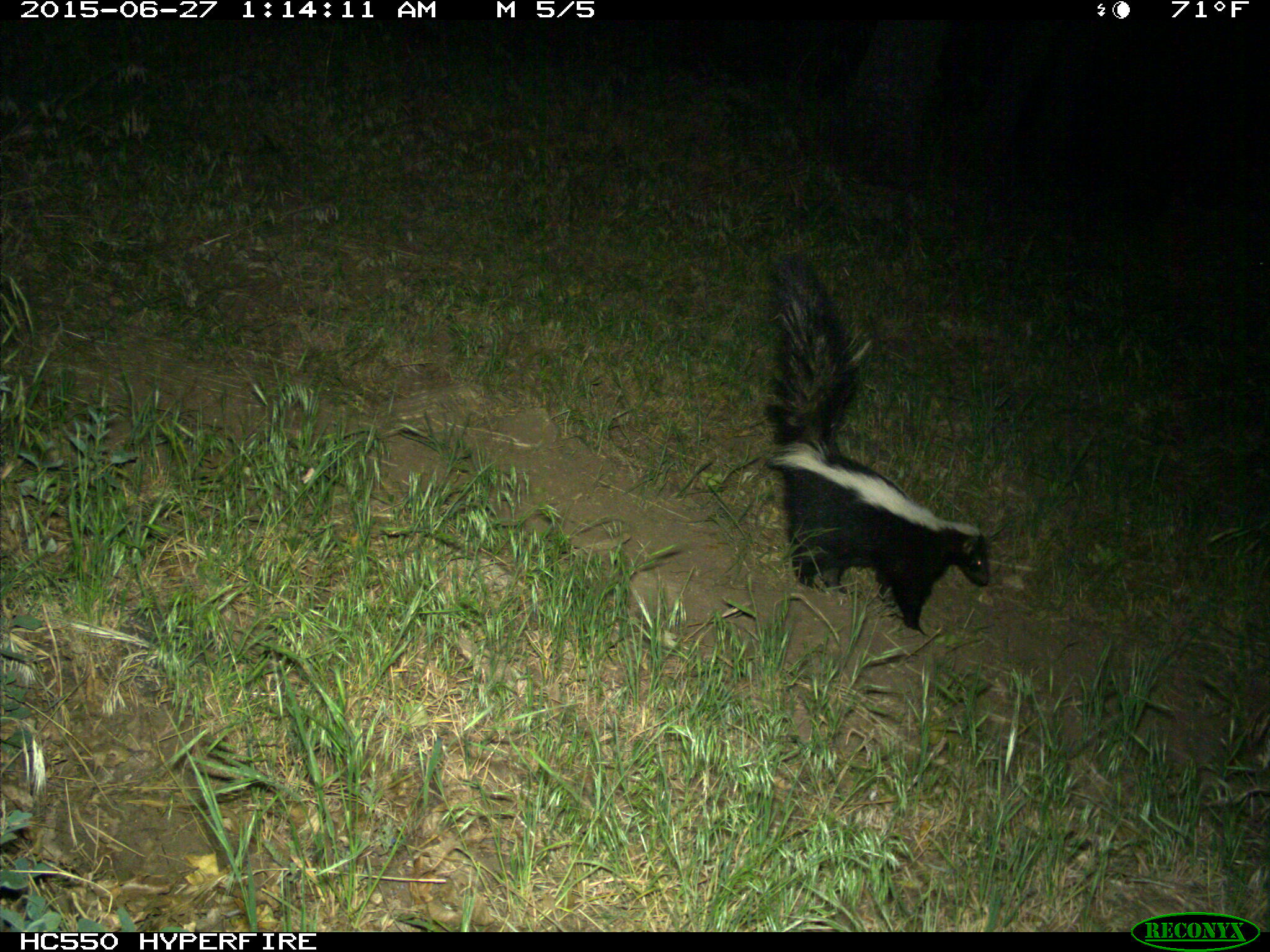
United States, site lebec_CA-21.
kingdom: Animalia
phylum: Chordata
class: Mammalia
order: Carnivora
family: Mephitidae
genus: Mephitis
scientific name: Mephitis mephitis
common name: striped skunk